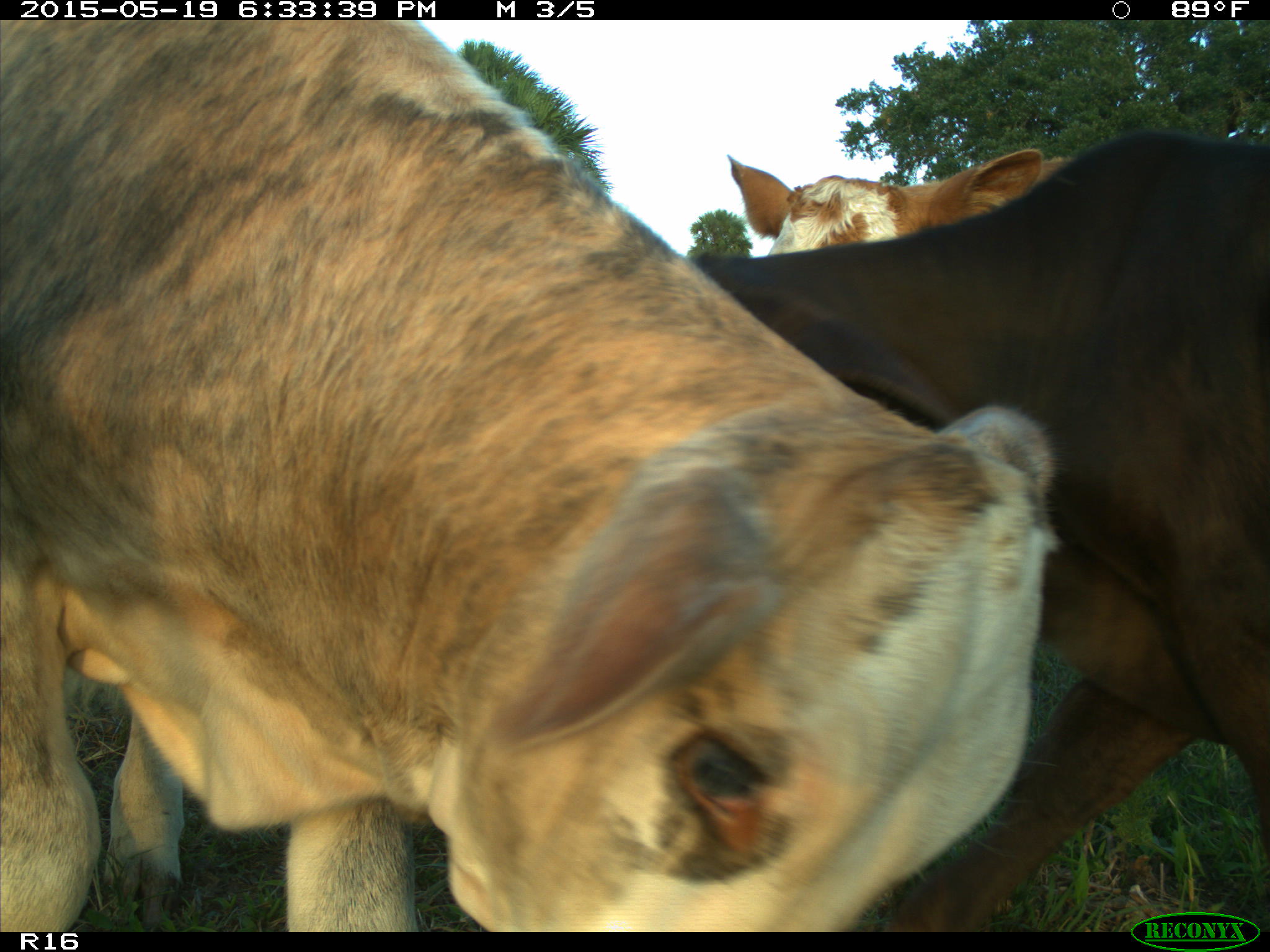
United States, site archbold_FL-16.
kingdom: Animalia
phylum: Chordata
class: Mammalia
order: Artiodactyla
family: Bovidae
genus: Bos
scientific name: Bos taurus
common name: domestic cow